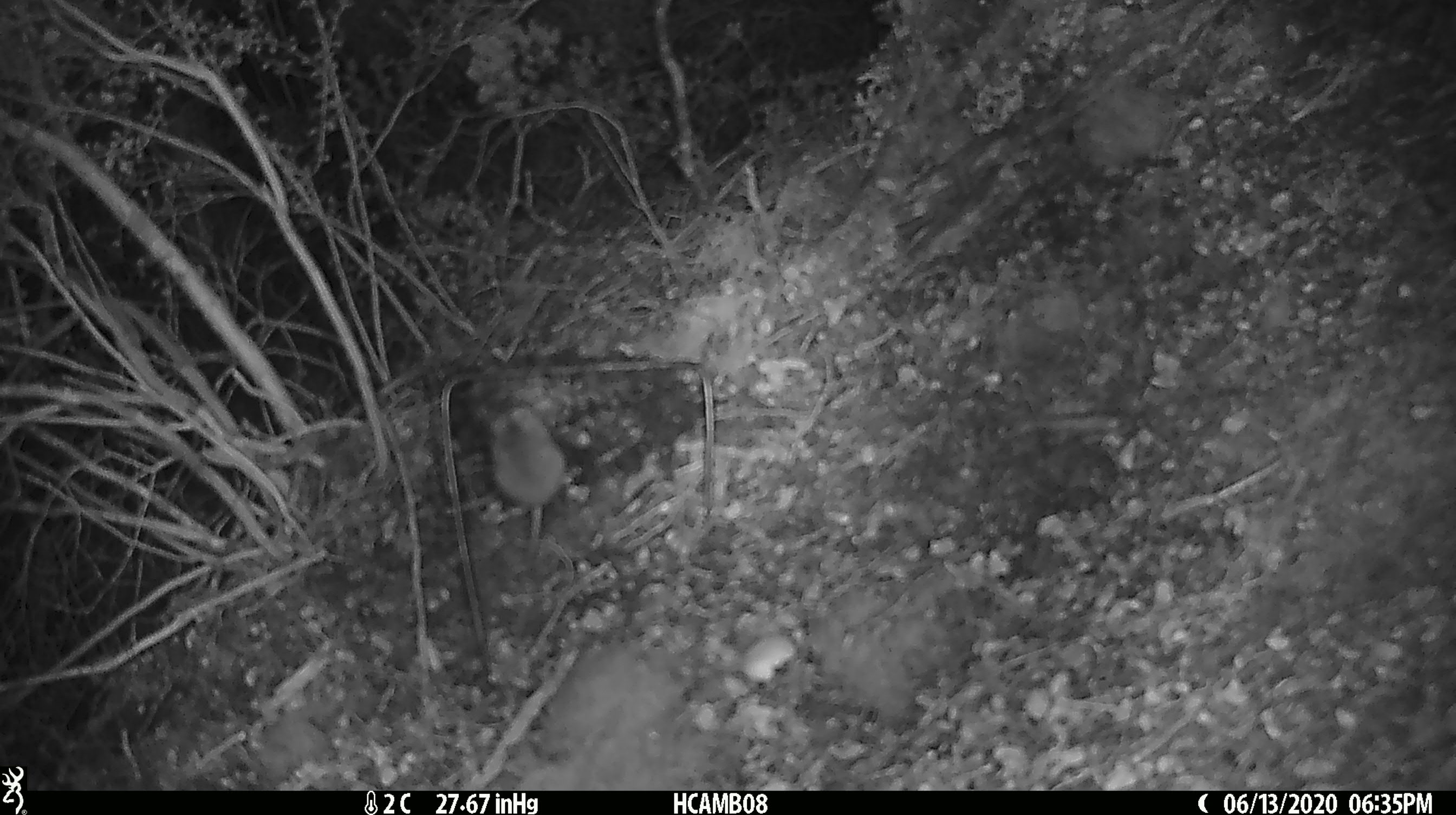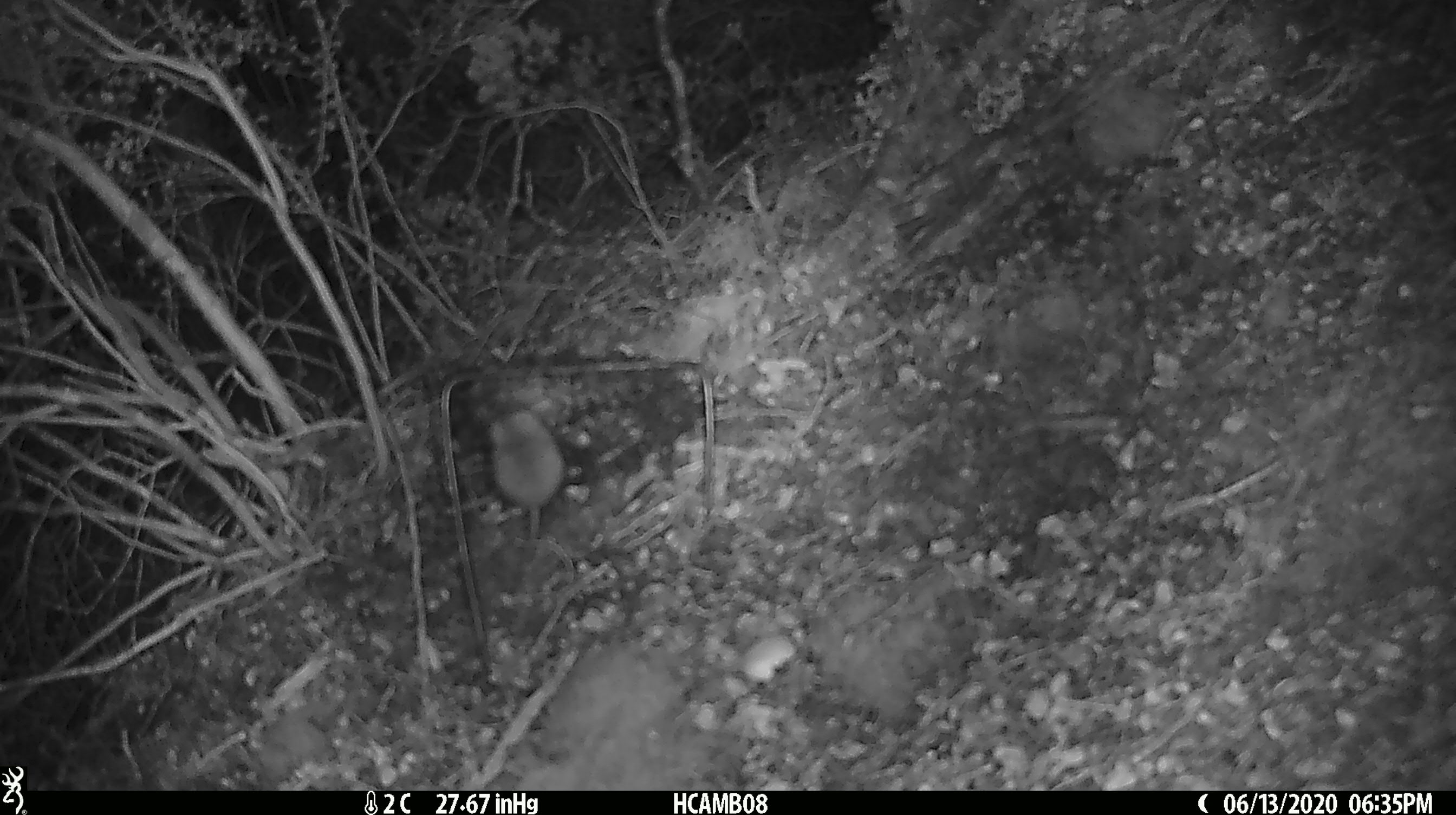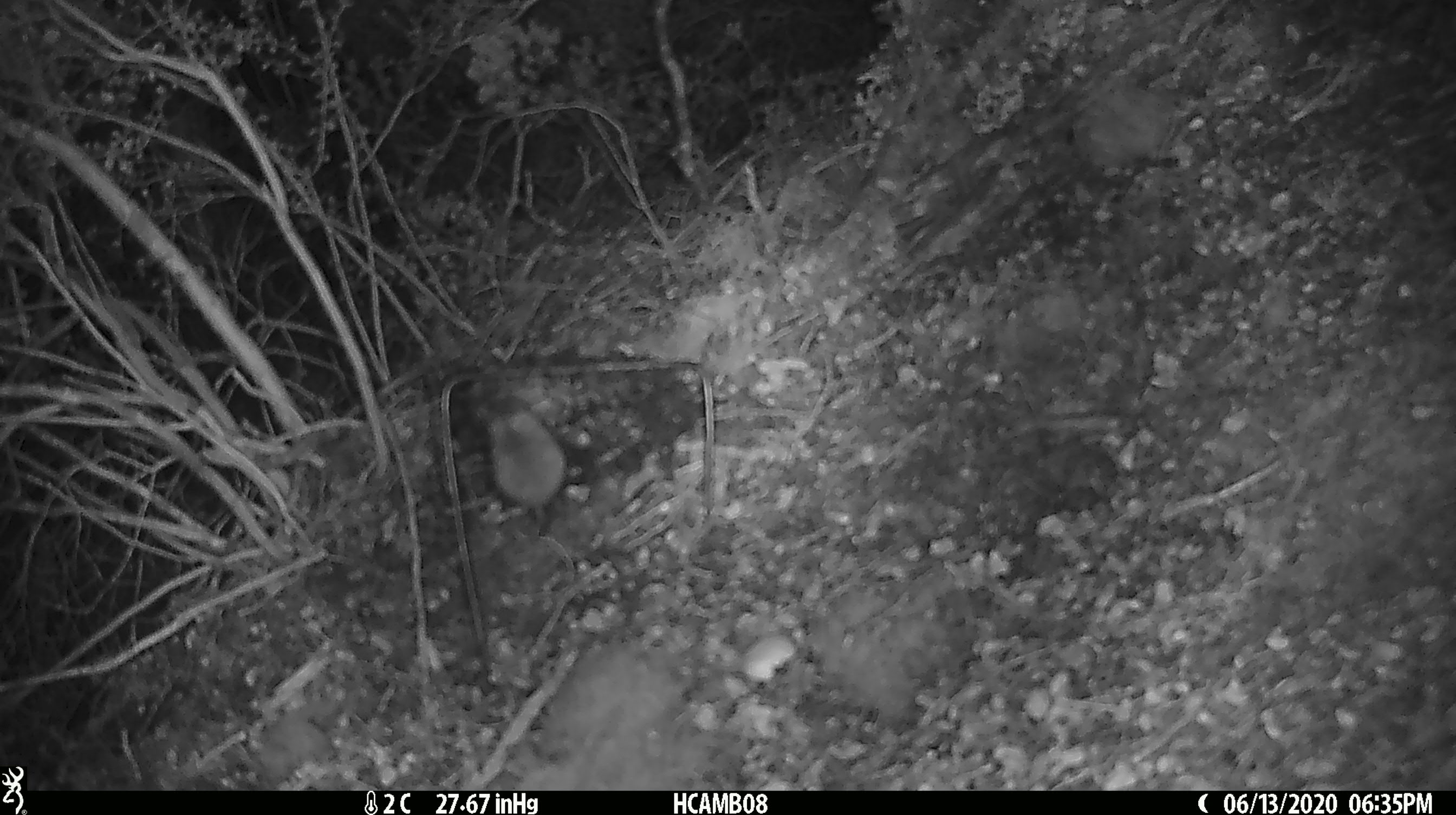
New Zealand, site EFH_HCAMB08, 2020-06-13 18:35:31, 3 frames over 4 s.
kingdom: Animalia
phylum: Chordata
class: Mammalia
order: Rodentia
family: Muridae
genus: Mus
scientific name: Mus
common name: mouse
Mouse (Mus).